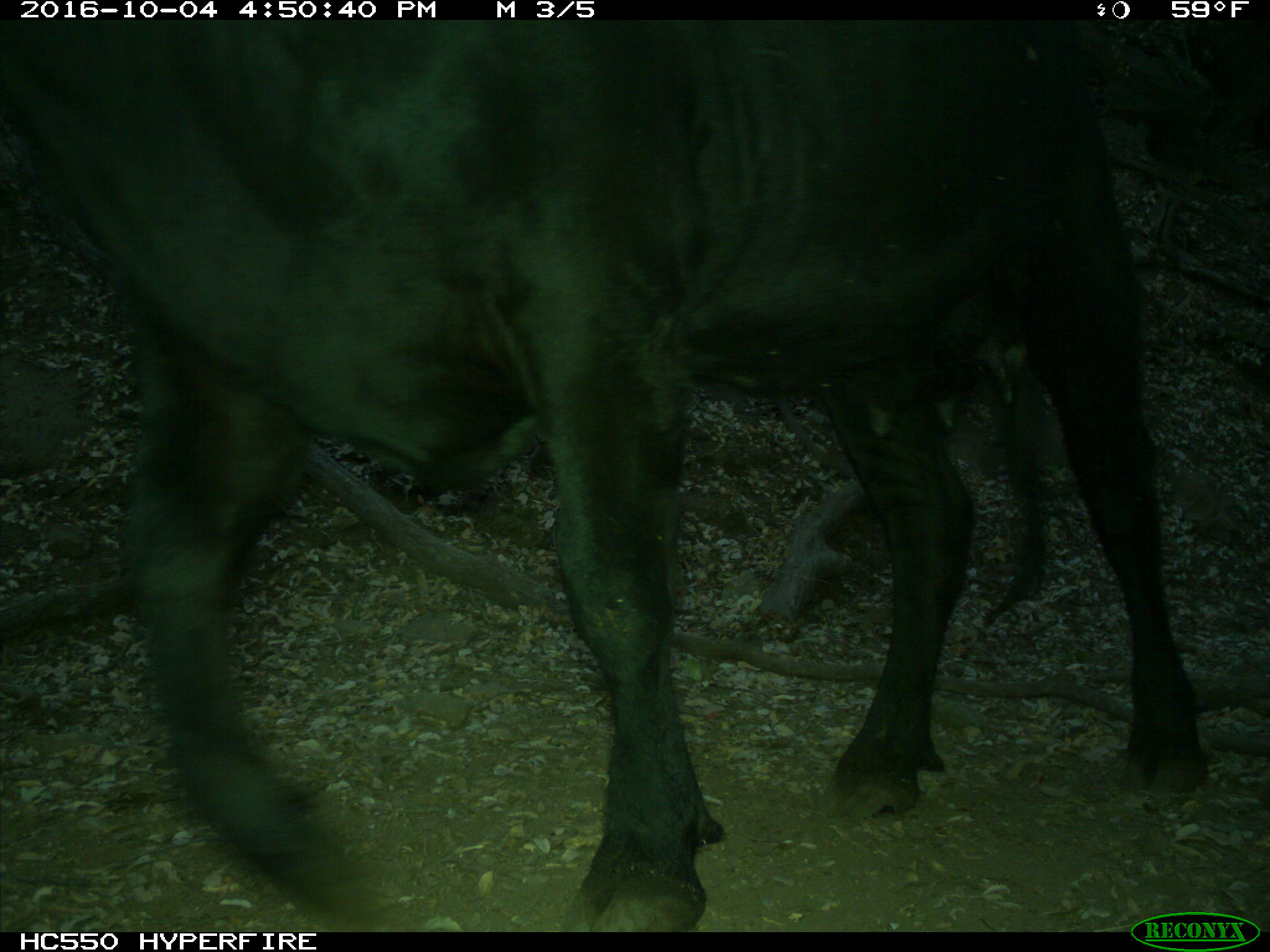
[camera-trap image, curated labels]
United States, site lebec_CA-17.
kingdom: Animalia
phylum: Chordata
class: Mammalia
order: Artiodactyla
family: Bovidae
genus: Bos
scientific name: Bos taurus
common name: domestic cow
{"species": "Bos taurus (domestic cow)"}